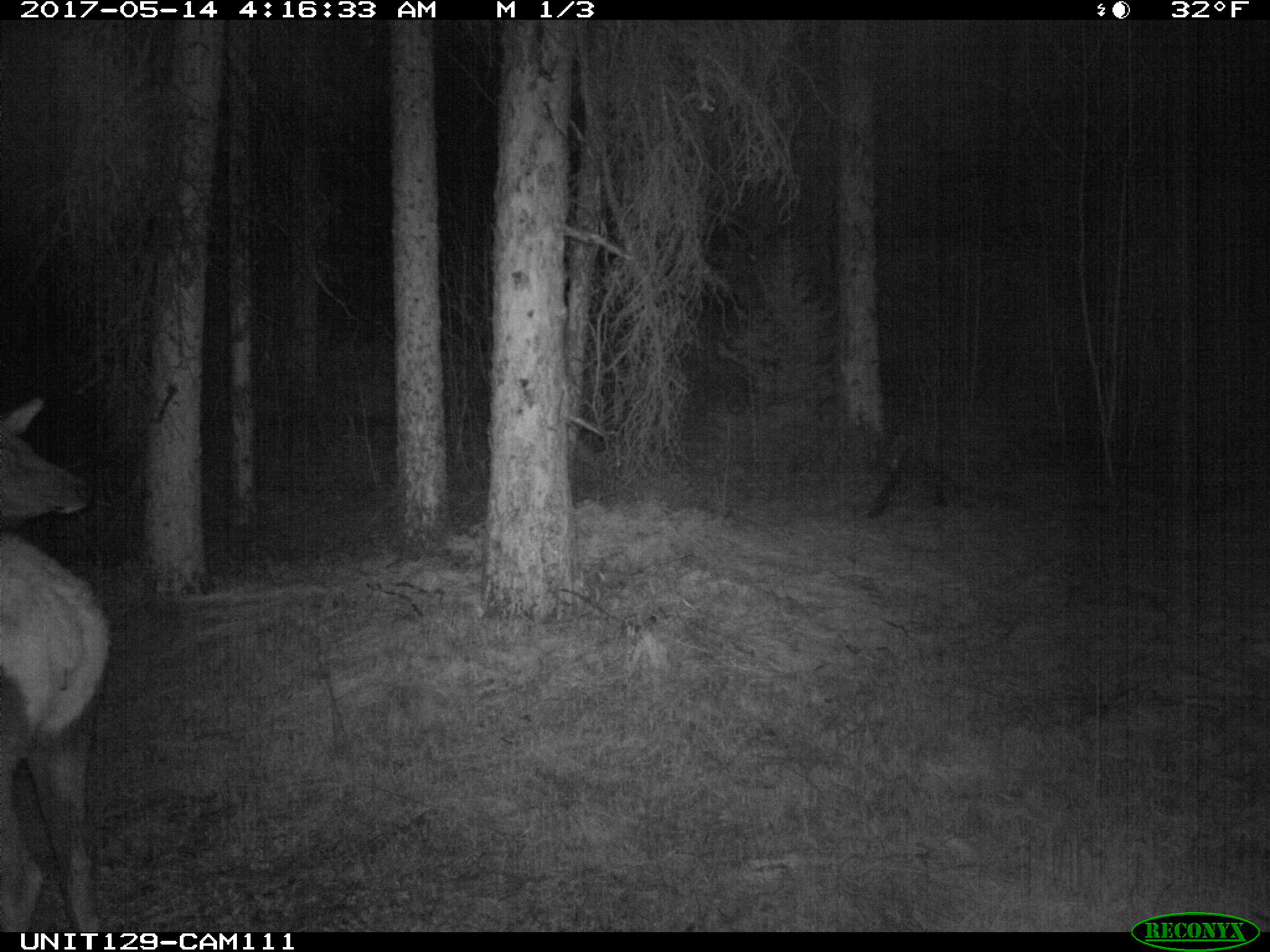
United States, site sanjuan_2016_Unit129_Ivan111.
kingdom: Animalia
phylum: Chordata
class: Mammalia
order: Artiodactyla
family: Cervidae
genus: Cervus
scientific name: Cervus elaphus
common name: red deer